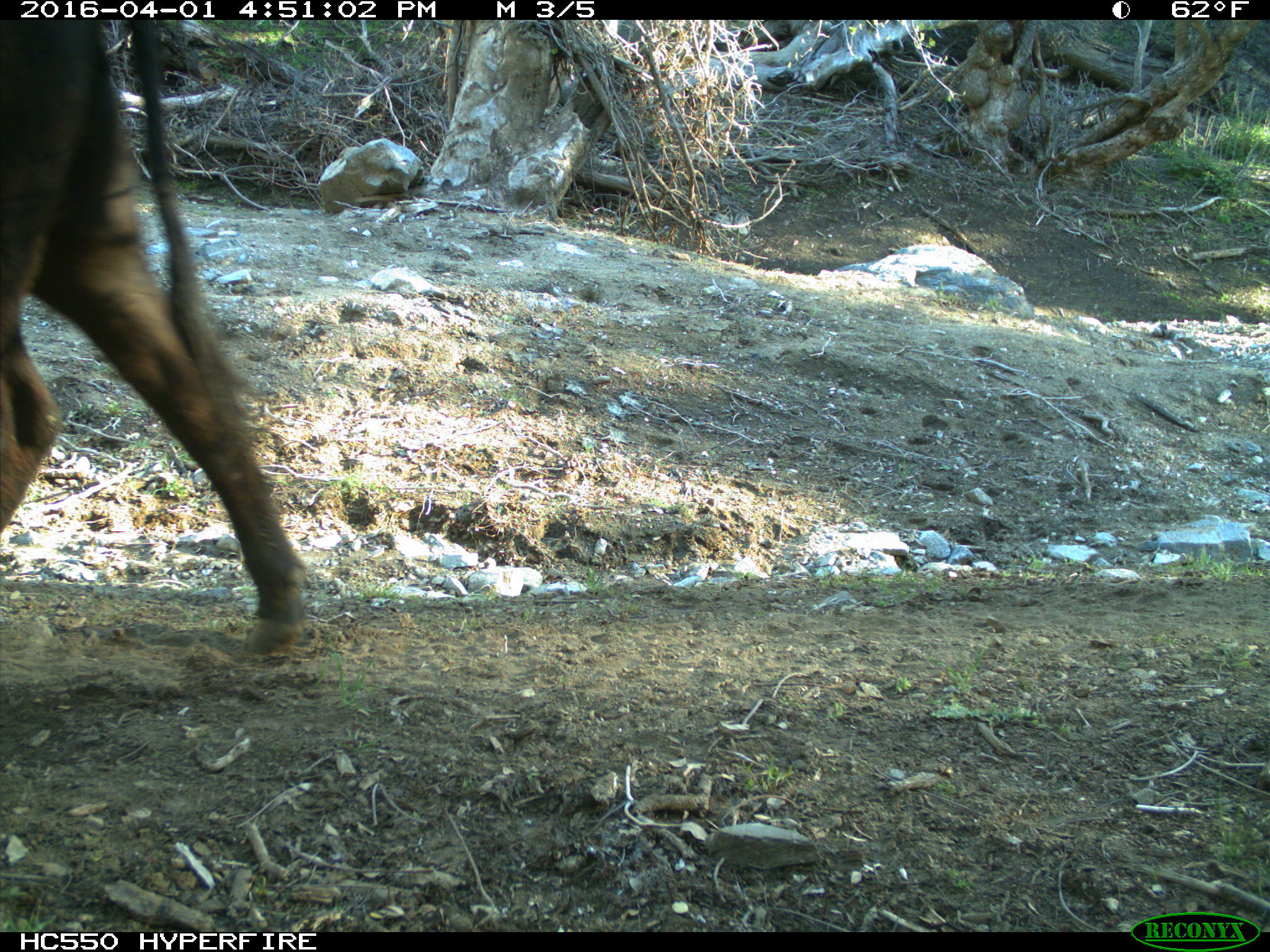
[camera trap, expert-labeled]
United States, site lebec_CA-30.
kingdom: Animalia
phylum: Chordata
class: Mammalia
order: Artiodactyla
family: Bovidae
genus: Bos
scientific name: Bos taurus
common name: domestic cow